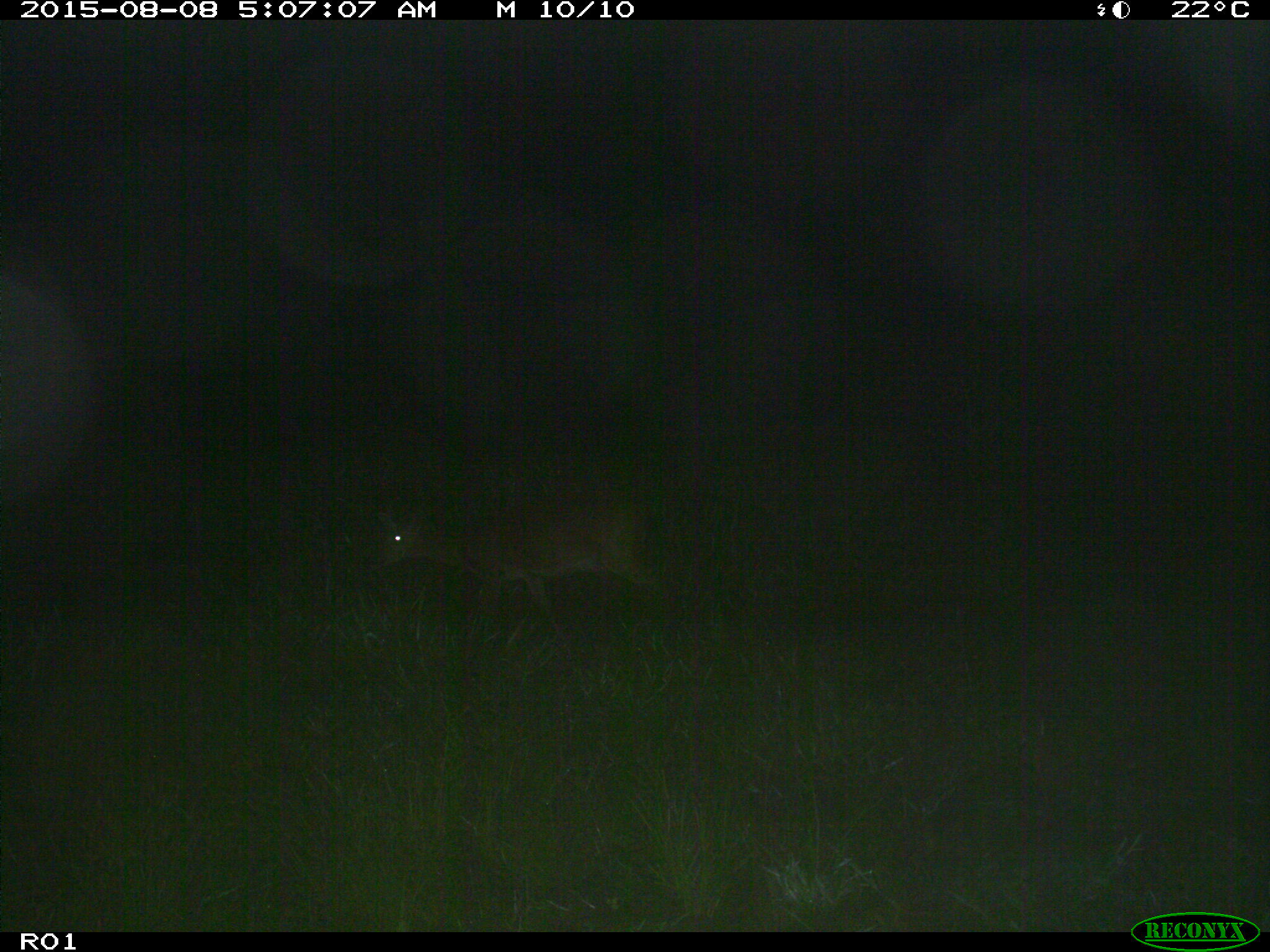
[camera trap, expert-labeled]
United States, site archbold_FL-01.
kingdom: Animalia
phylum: Chordata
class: Mammalia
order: Artiodactyla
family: Cervidae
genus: Odocoileus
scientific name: Odocoileus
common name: deer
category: unidentified deer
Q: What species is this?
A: Unidentified deer (deer) (Odocoileus).